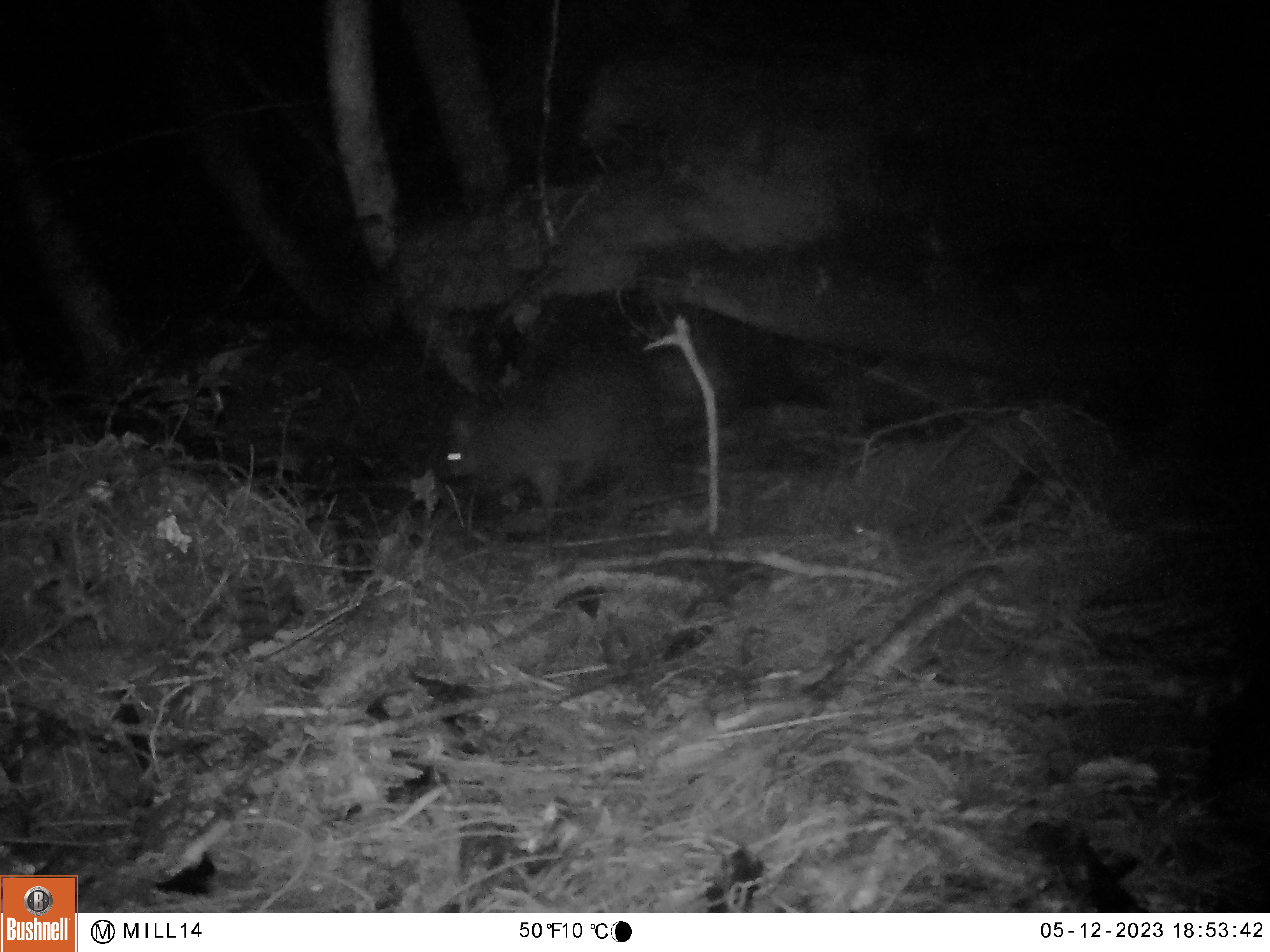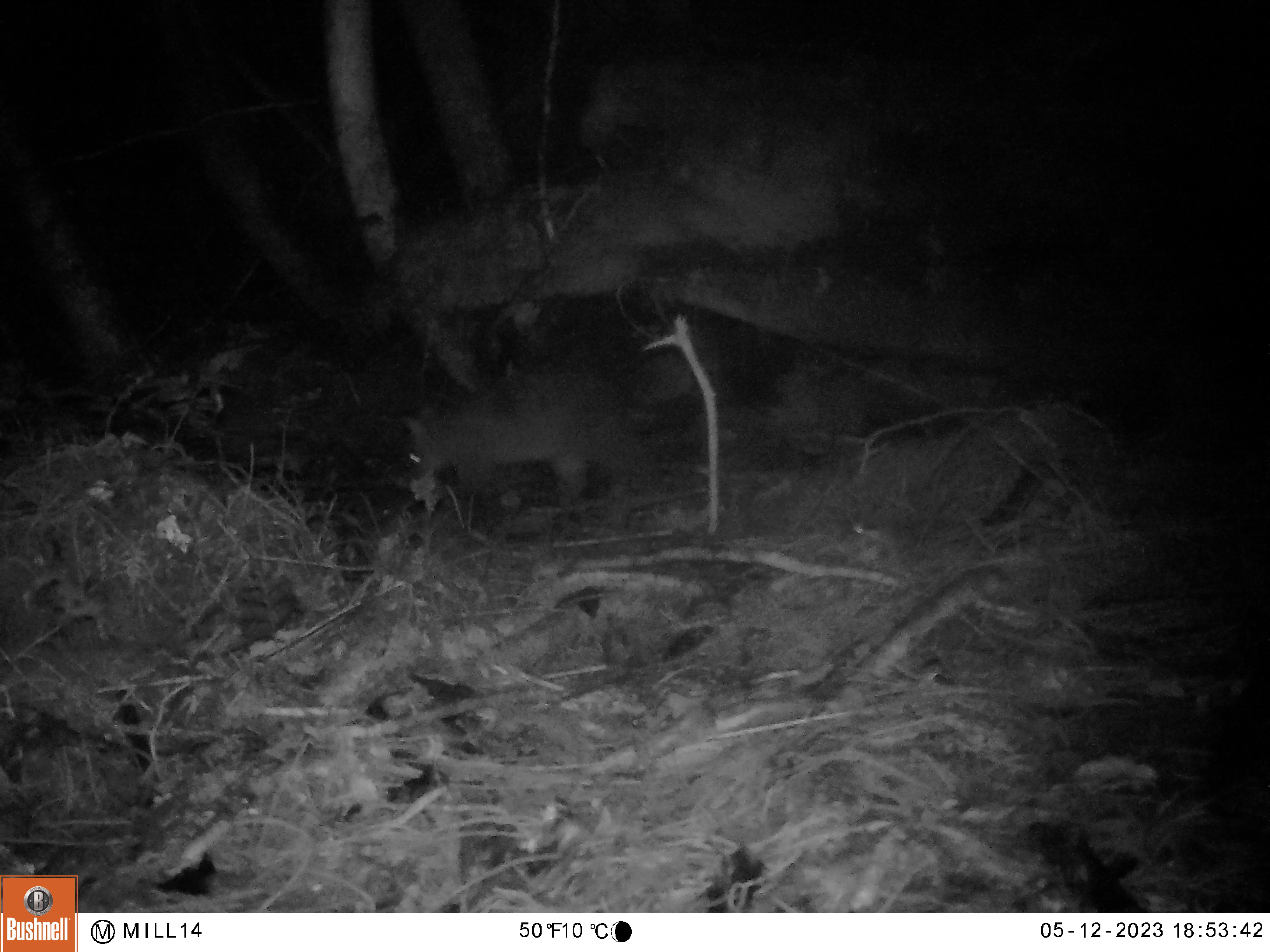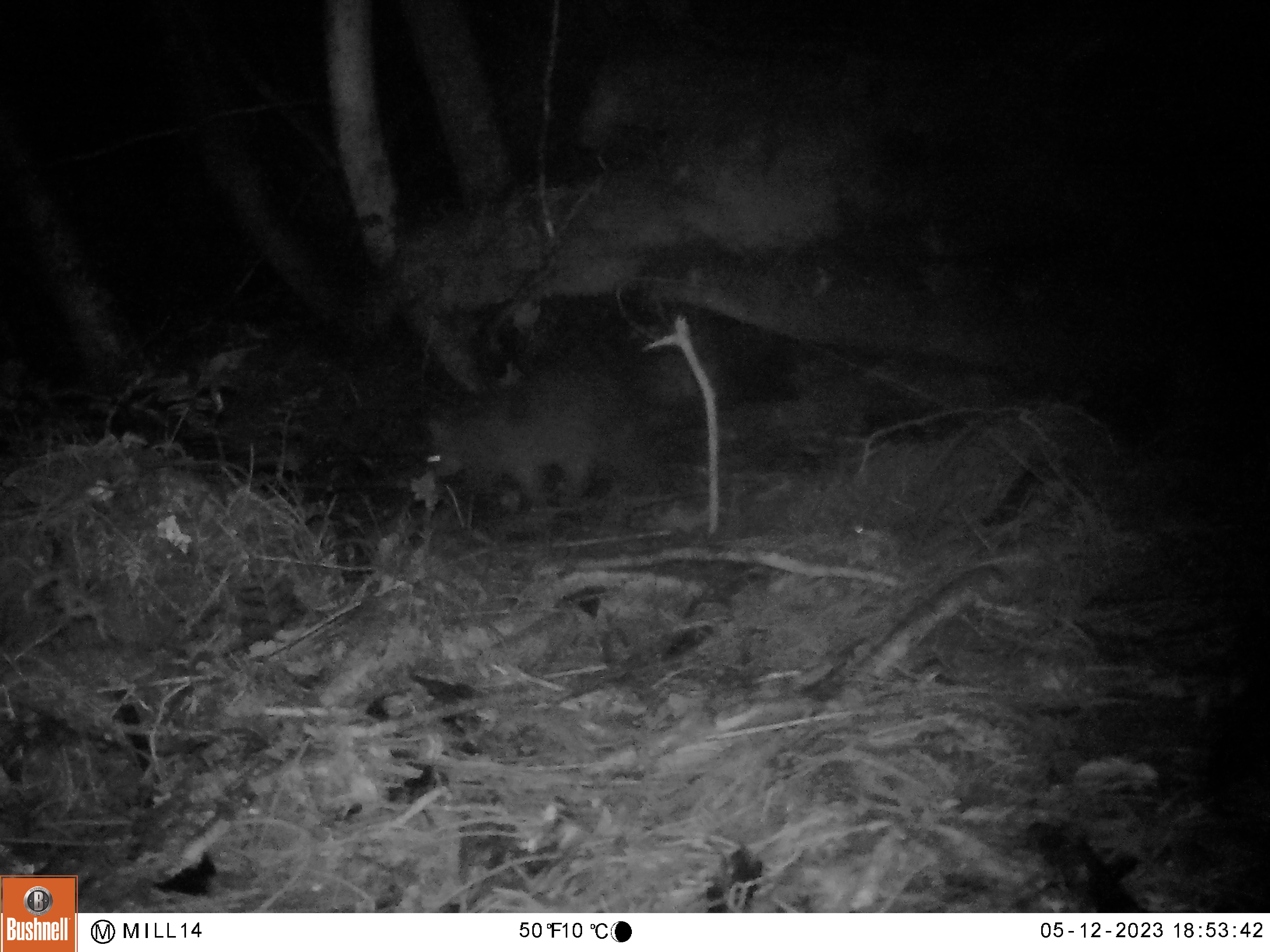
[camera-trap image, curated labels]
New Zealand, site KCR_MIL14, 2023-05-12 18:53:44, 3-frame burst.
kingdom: Animalia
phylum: Chordata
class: Mammalia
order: Diprotodontia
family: Phalangeridae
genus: Trichosurus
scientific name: Trichosurus vulpecula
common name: common brushtail possum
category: possum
Possum (common brushtail possum) (Trichosurus vulpecula).